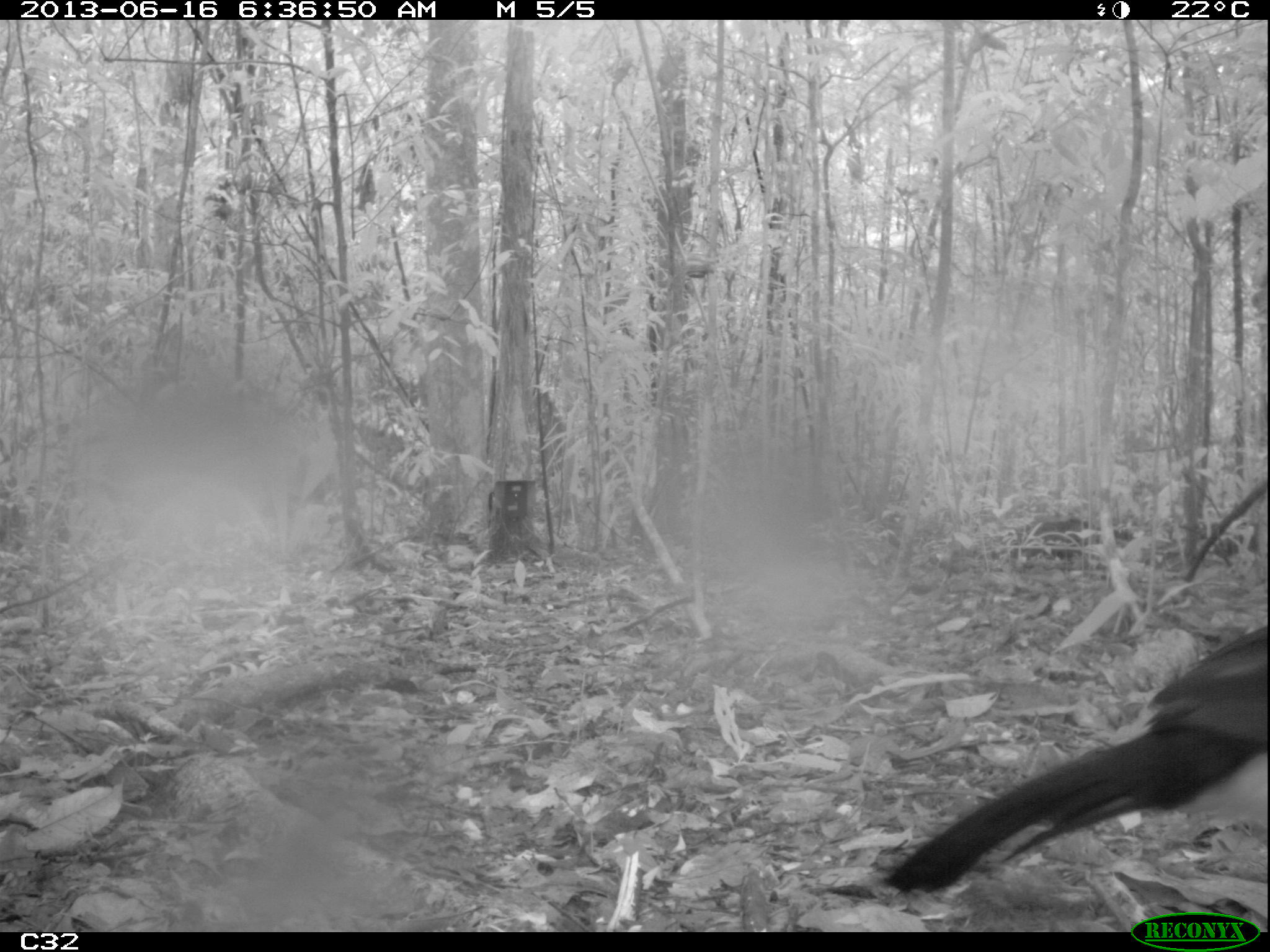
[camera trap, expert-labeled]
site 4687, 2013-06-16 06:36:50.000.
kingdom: Animalia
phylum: Chordata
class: Aves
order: Galliformes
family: Cracidae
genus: Crax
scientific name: Crax alector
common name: black curassow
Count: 1.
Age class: adult.